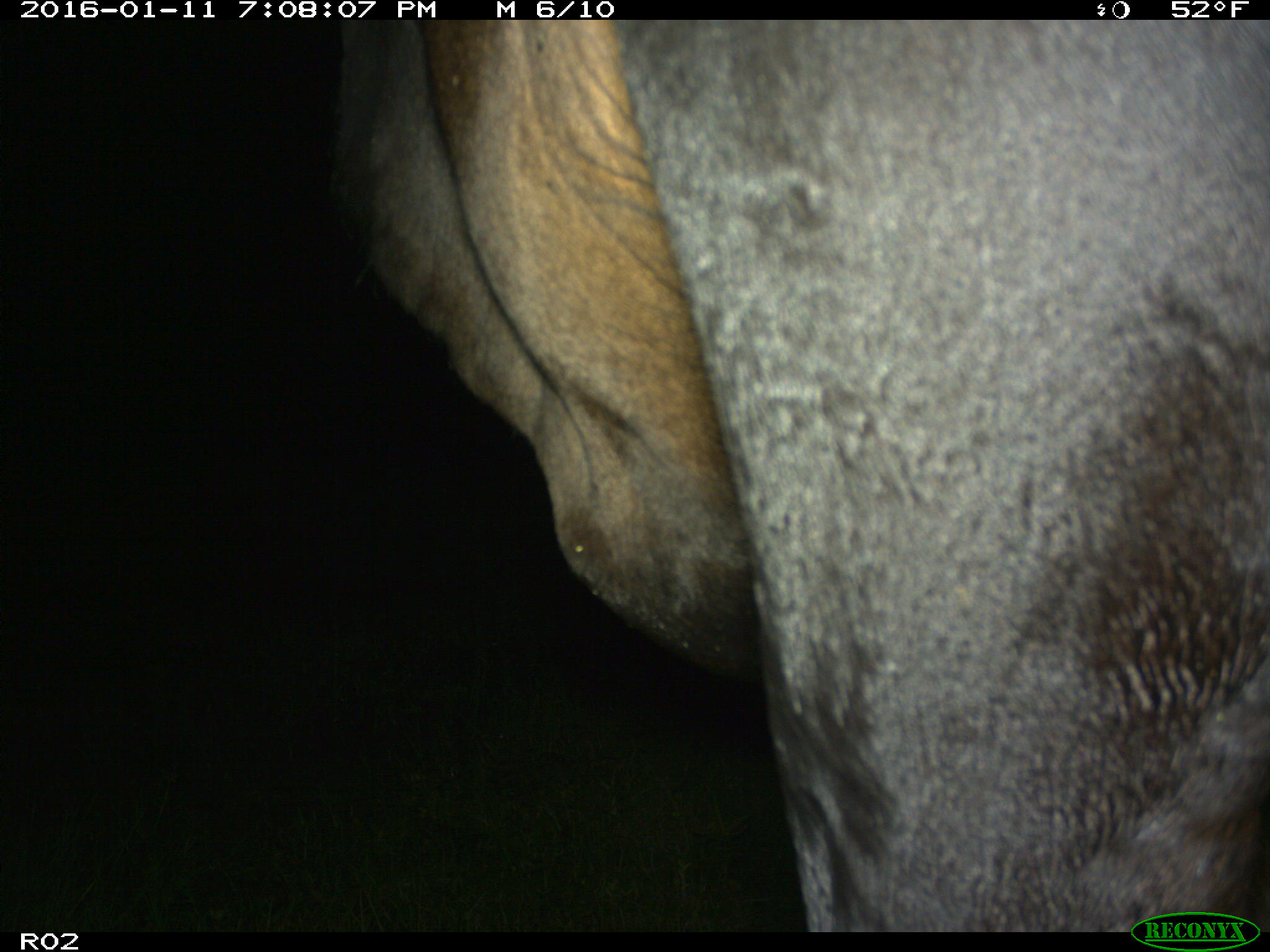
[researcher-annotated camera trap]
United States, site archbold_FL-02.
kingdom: Animalia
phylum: Chordata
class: Mammalia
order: Artiodactyla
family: Bovidae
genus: Bos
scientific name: Bos taurus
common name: domestic cow